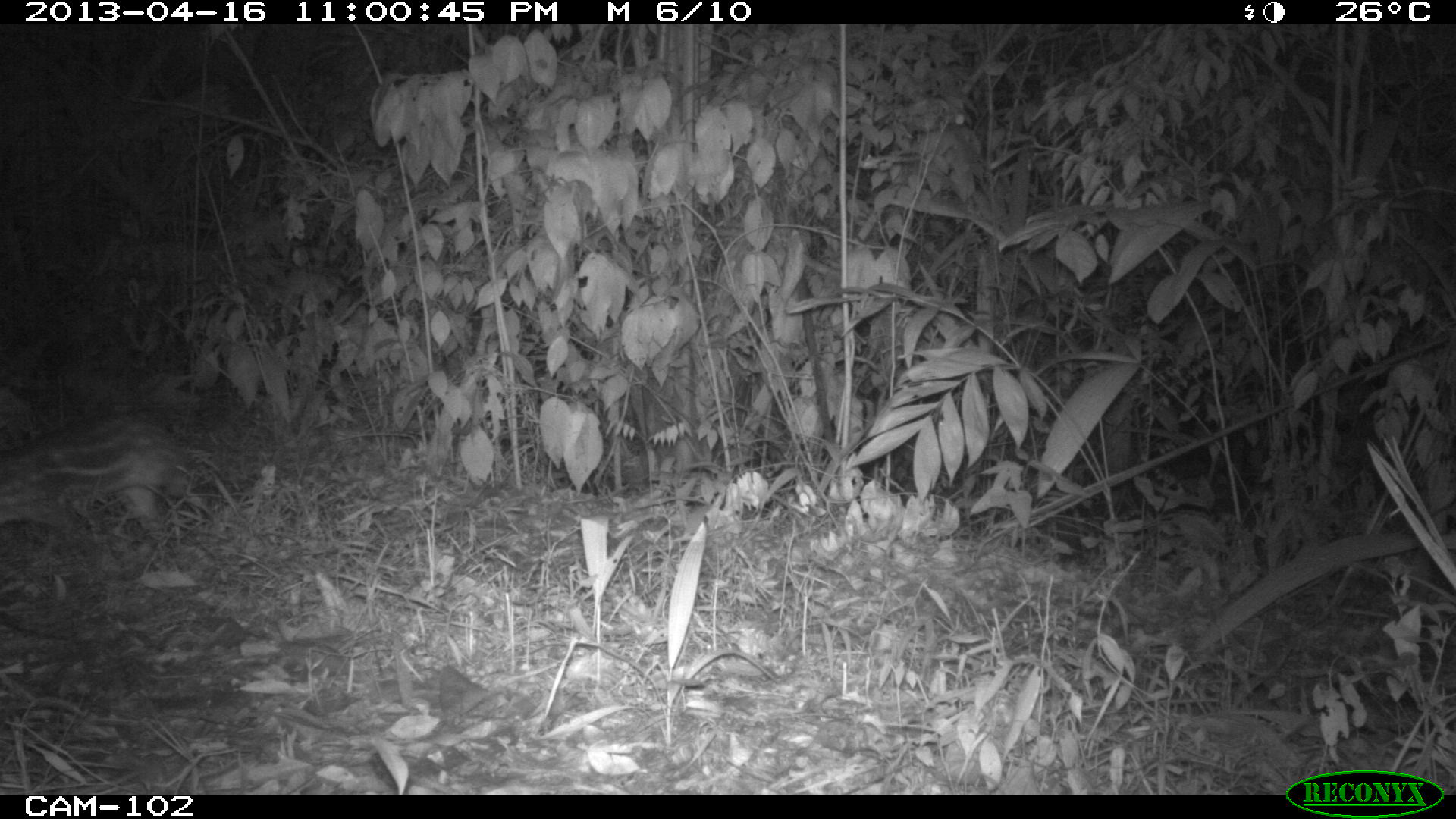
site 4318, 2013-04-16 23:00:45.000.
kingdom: Animalia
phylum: Chordata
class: Mammalia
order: Rodentia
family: Cuniculidae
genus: Cuniculus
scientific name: Cuniculus paca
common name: lowland paca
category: agouti paca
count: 1